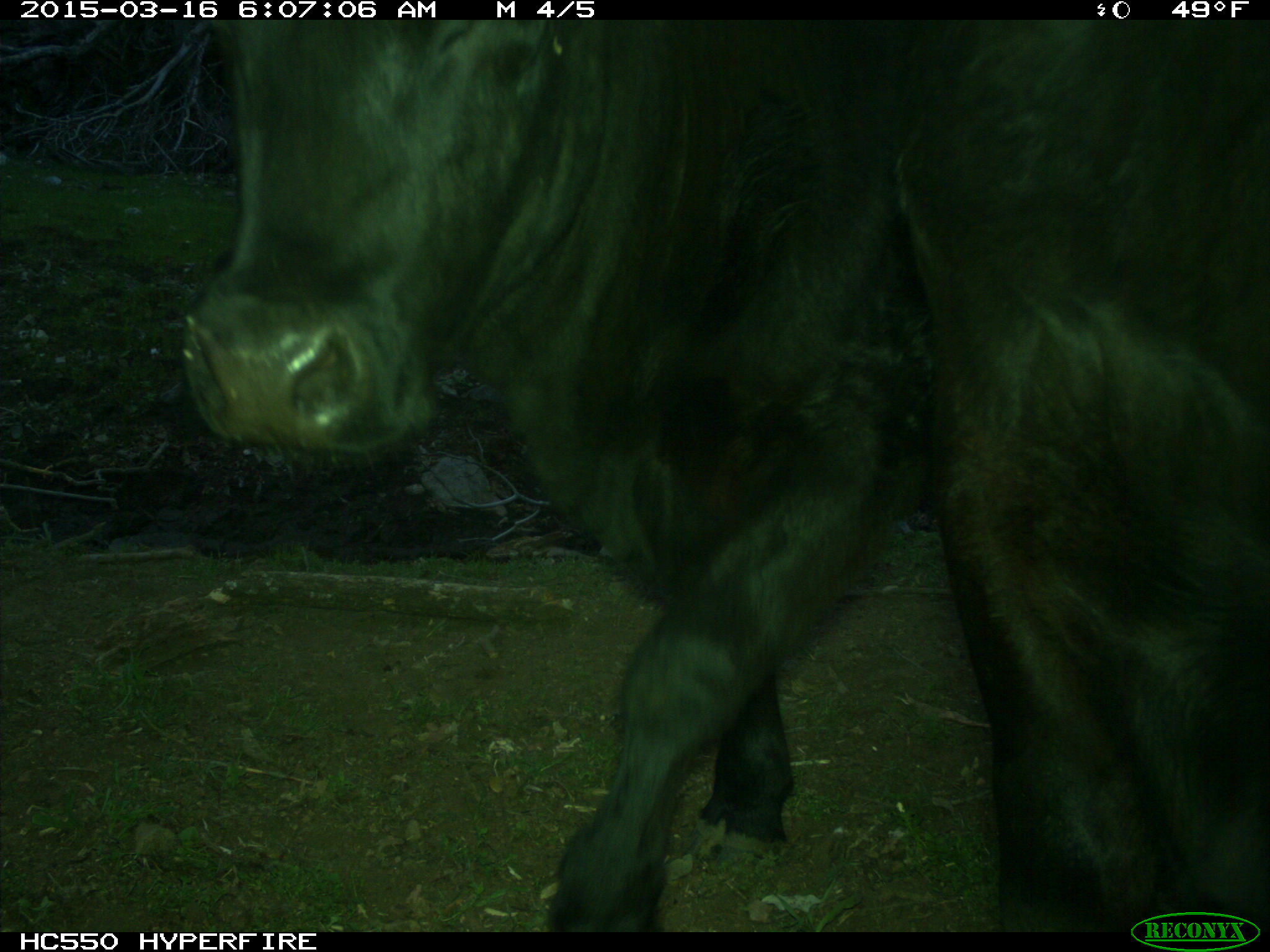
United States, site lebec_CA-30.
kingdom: Animalia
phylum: Chordata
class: Mammalia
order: Artiodactyla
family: Bovidae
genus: Bos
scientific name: Bos taurus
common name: domestic cow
Bos taurus (domestic cow).